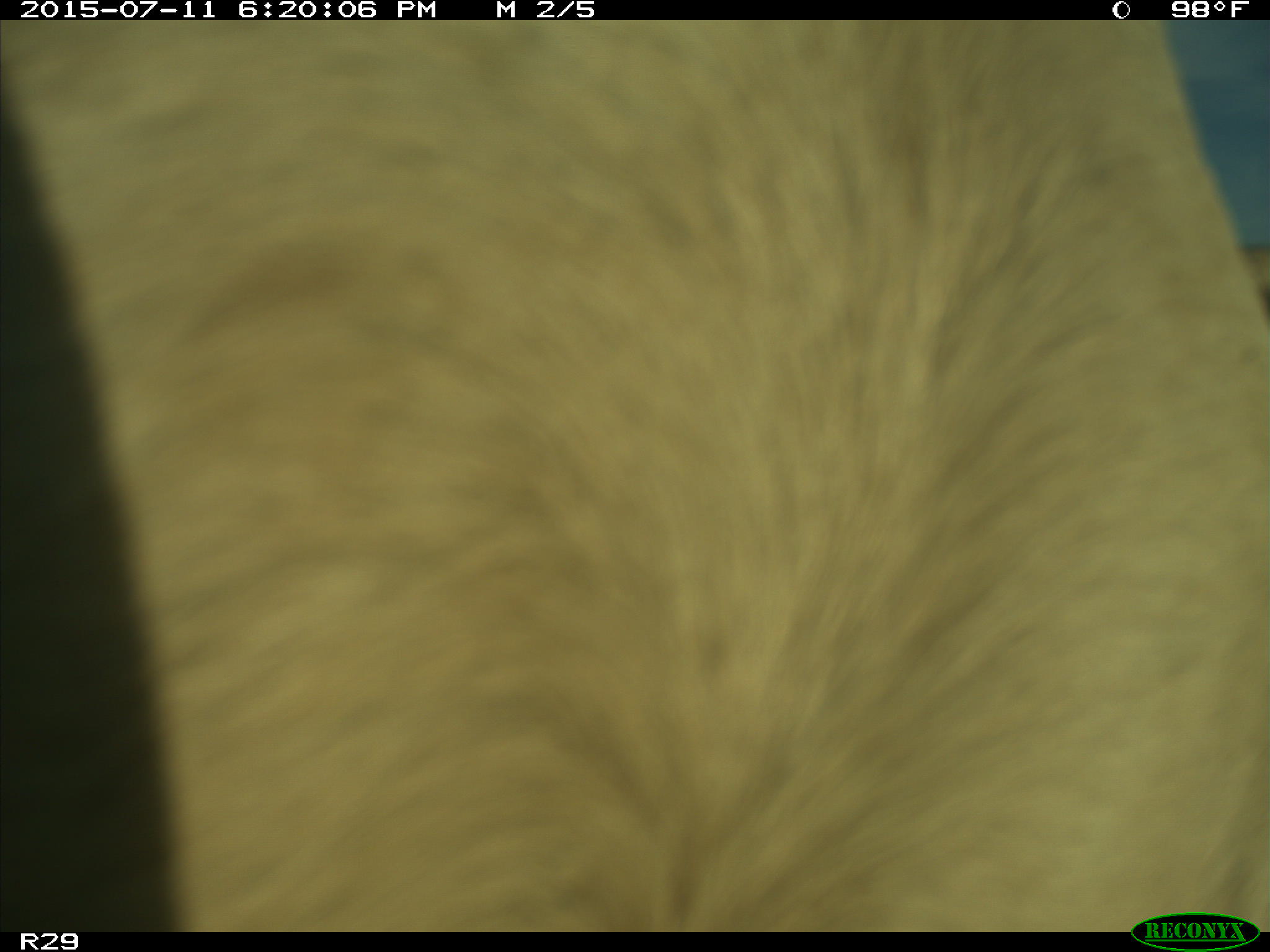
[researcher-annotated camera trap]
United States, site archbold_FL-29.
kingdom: Animalia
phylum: Chordata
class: Mammalia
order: Artiodactyla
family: Bovidae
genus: Bos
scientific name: Bos taurus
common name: domestic cow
Bos taurus (domestic cow).